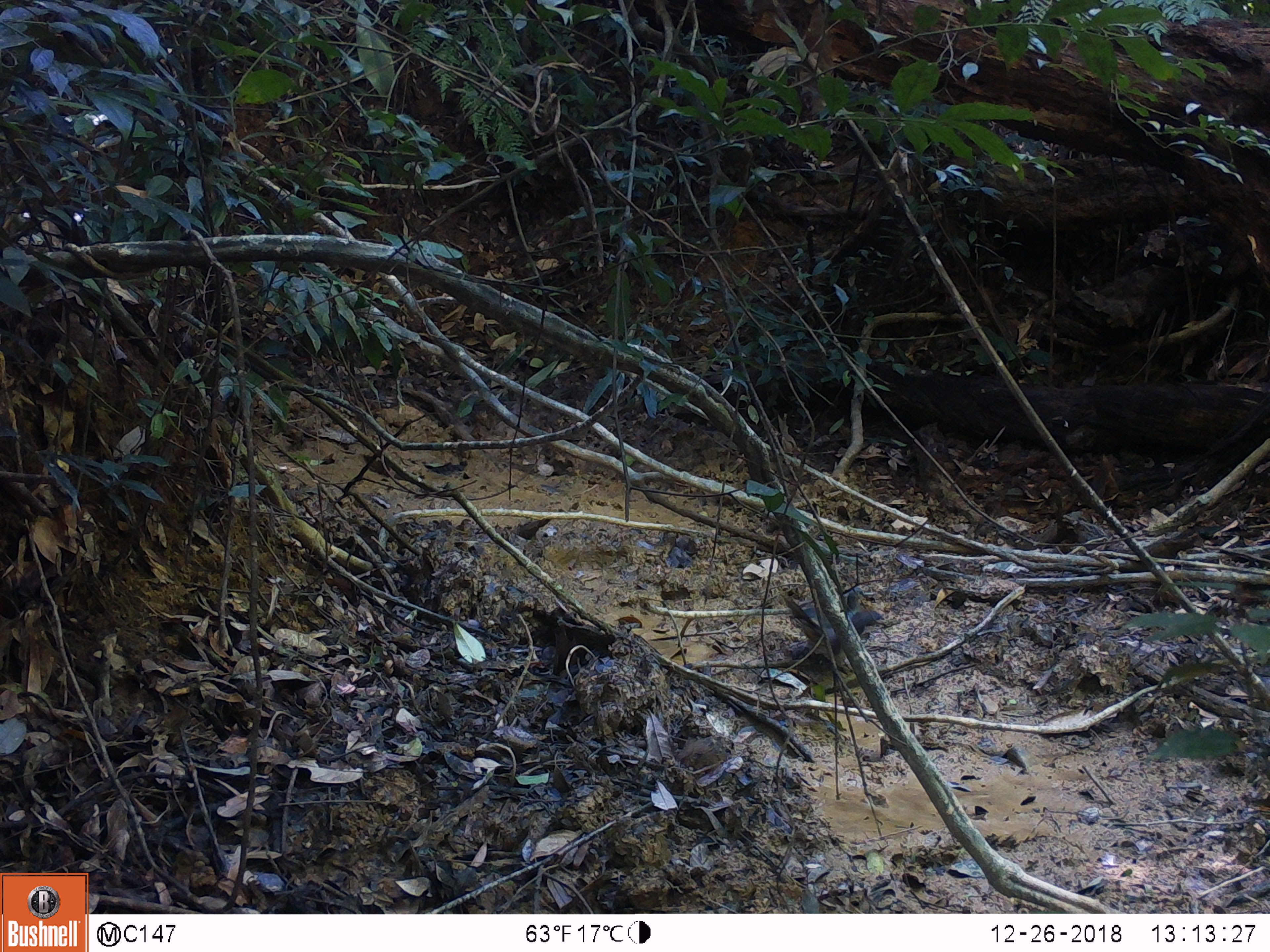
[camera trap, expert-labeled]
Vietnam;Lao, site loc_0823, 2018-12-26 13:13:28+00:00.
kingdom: Animalia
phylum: Chordata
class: Aves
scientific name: Aves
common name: bird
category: unidentified bird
Unidentified bird (bird) (Aves). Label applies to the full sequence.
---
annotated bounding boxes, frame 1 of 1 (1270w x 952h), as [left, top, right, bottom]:
unidentified bird: [787, 607, 886, 675]; [779, 586, 870, 644]